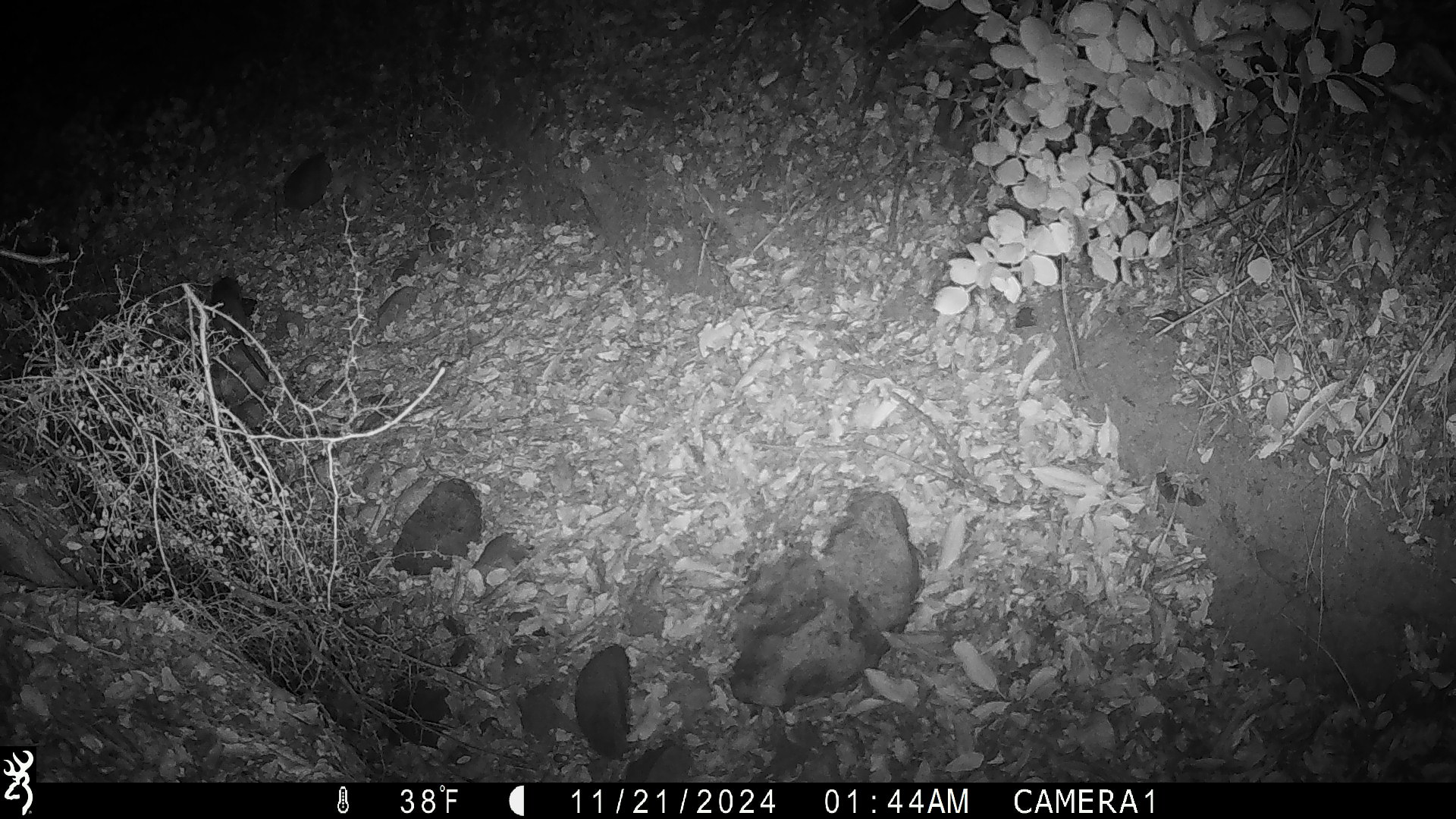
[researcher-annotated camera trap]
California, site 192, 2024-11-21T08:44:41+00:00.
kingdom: Animalia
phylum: Chordata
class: Mammalia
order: Rodentia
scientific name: Rodentia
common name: mouse or rat